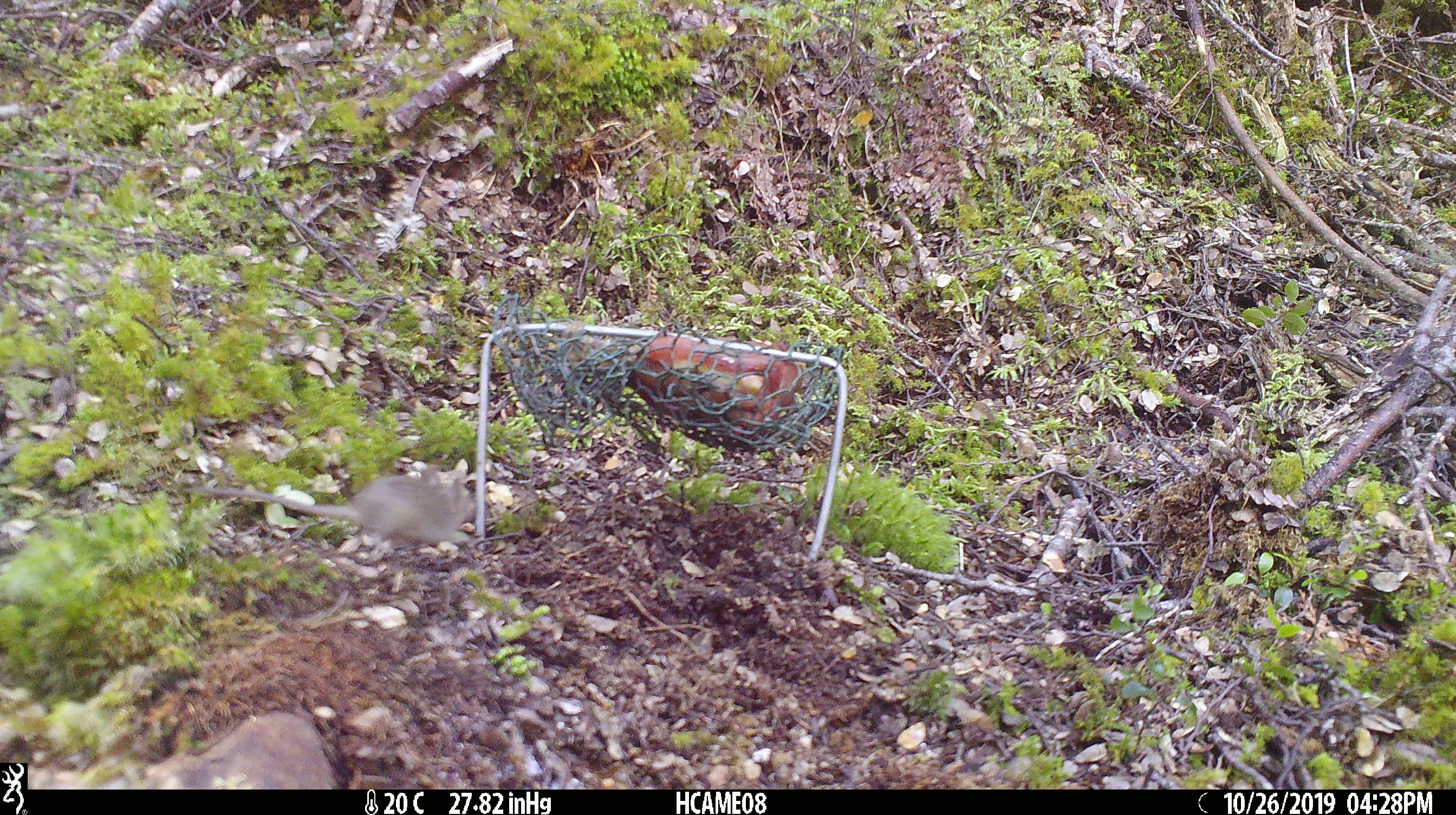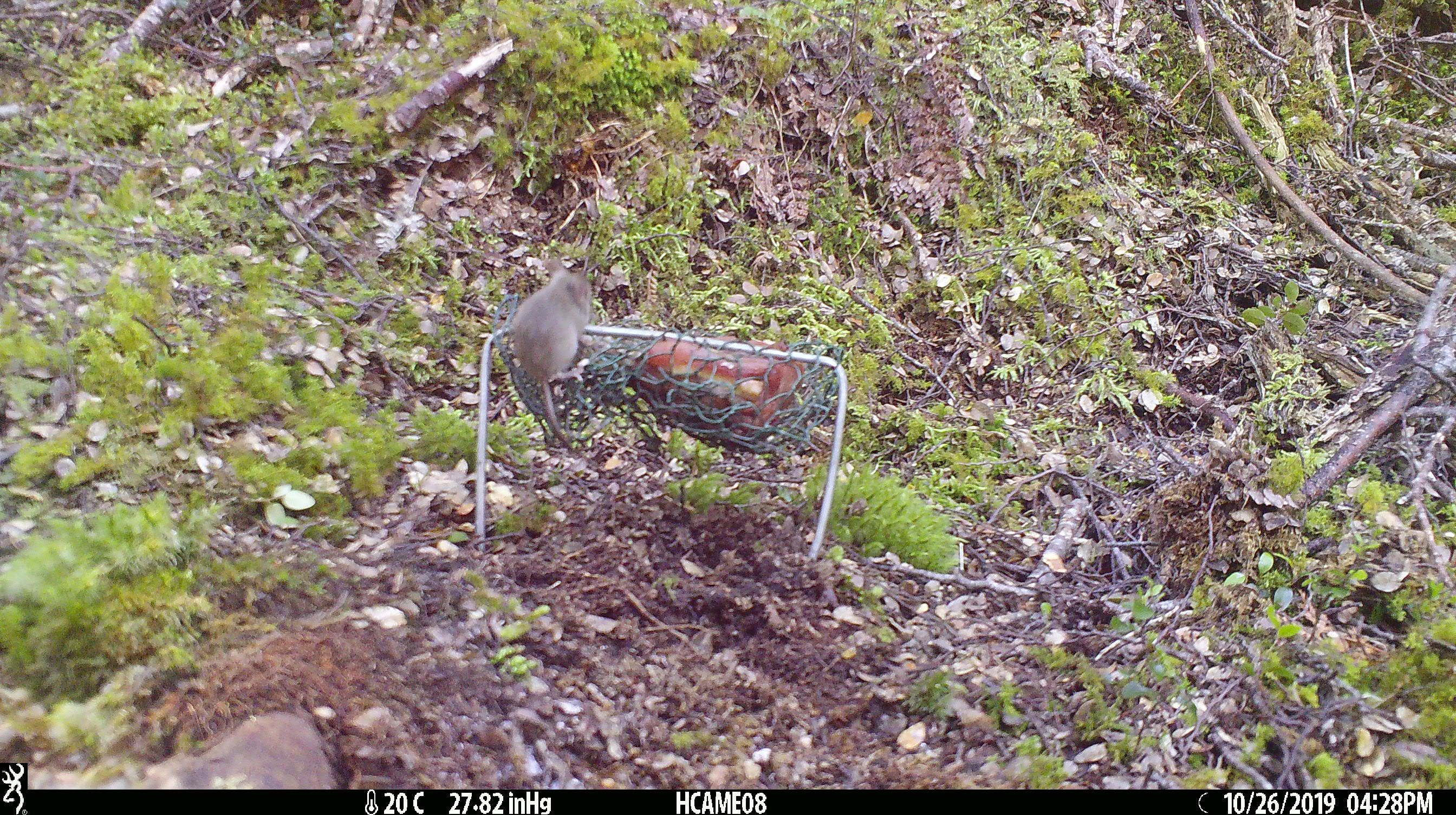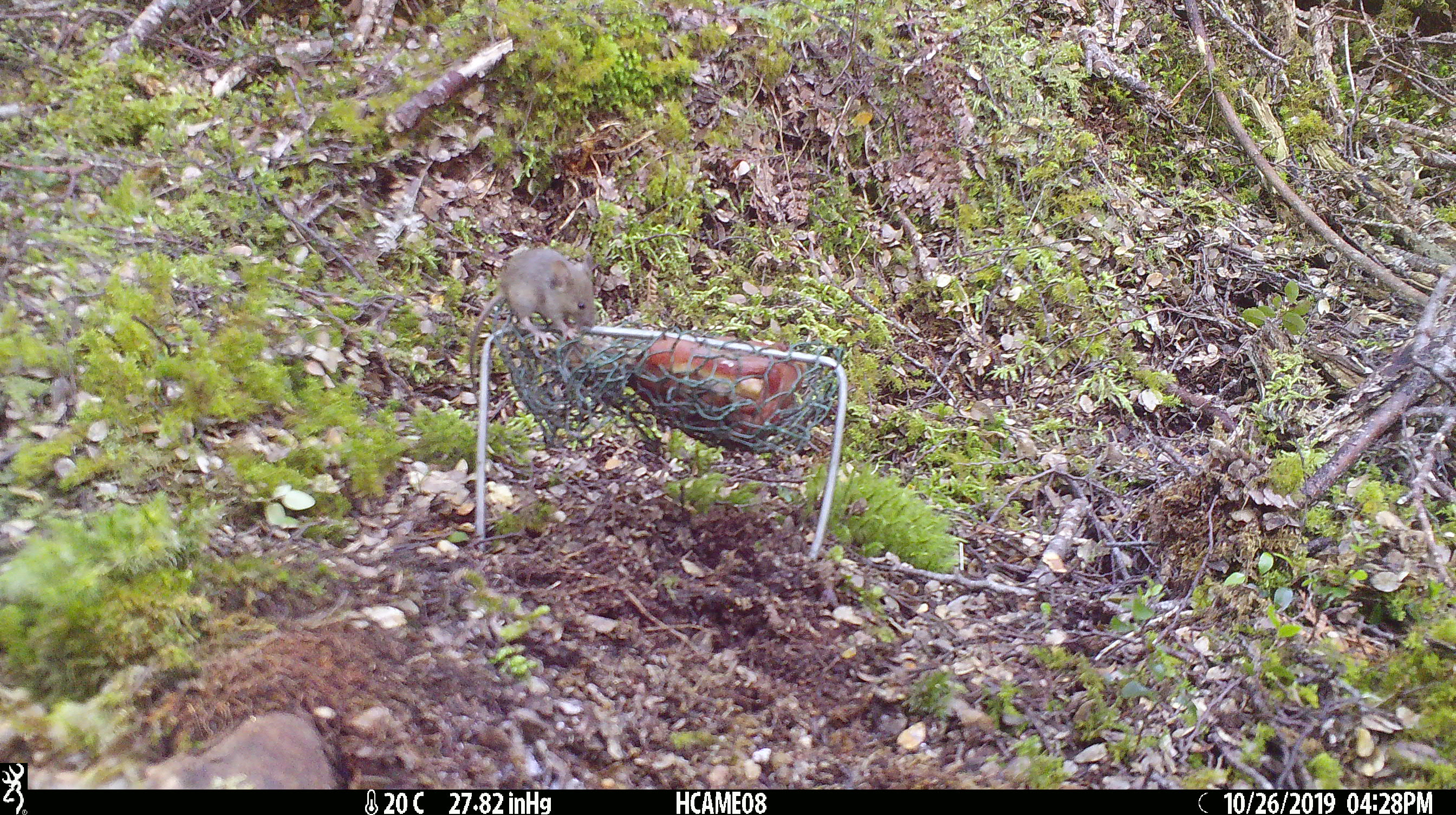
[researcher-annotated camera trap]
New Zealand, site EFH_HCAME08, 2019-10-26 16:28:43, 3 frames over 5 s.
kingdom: Animalia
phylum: Chordata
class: Mammalia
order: Rodentia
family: Muridae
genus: Mus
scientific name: Mus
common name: mouse